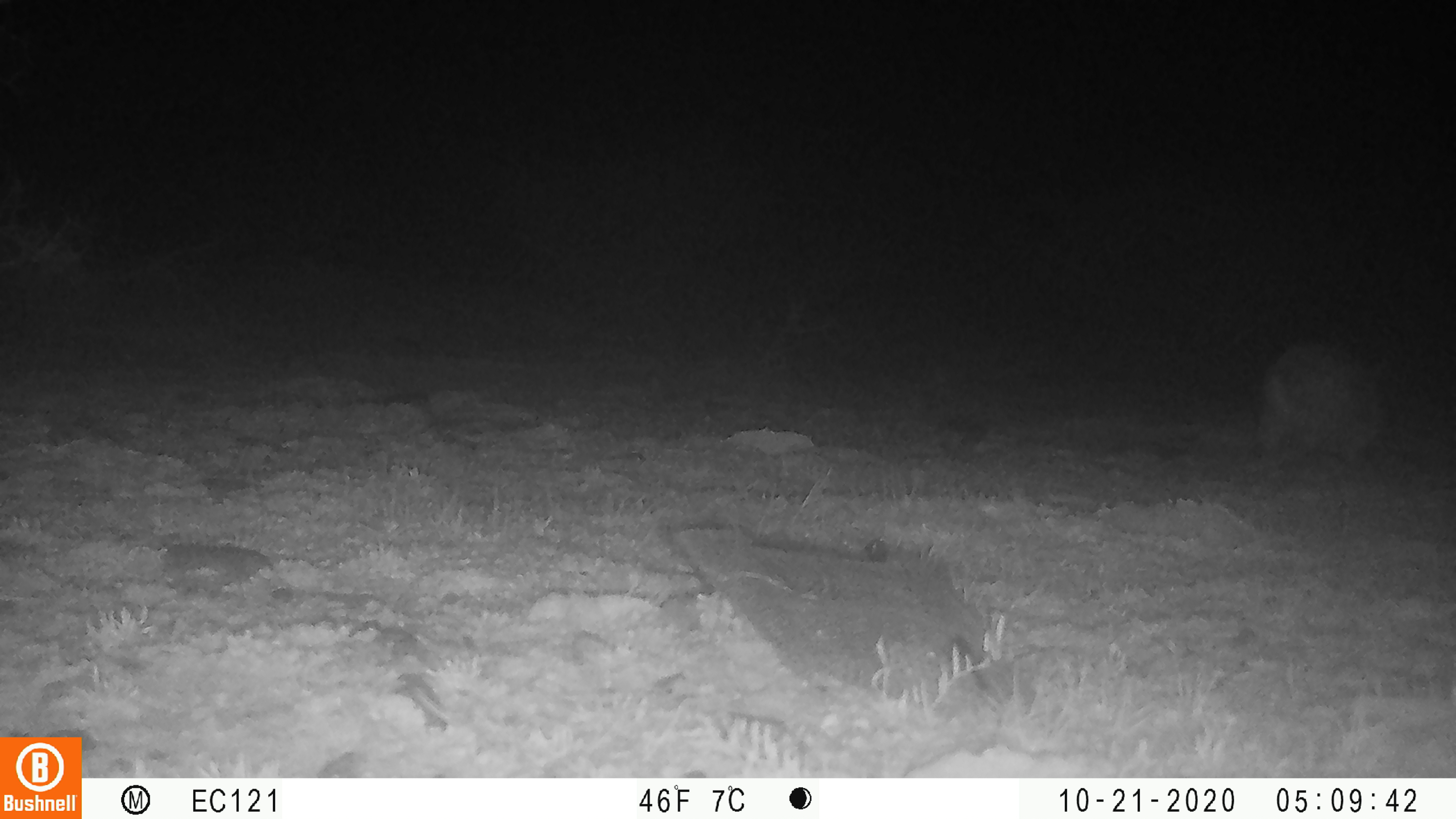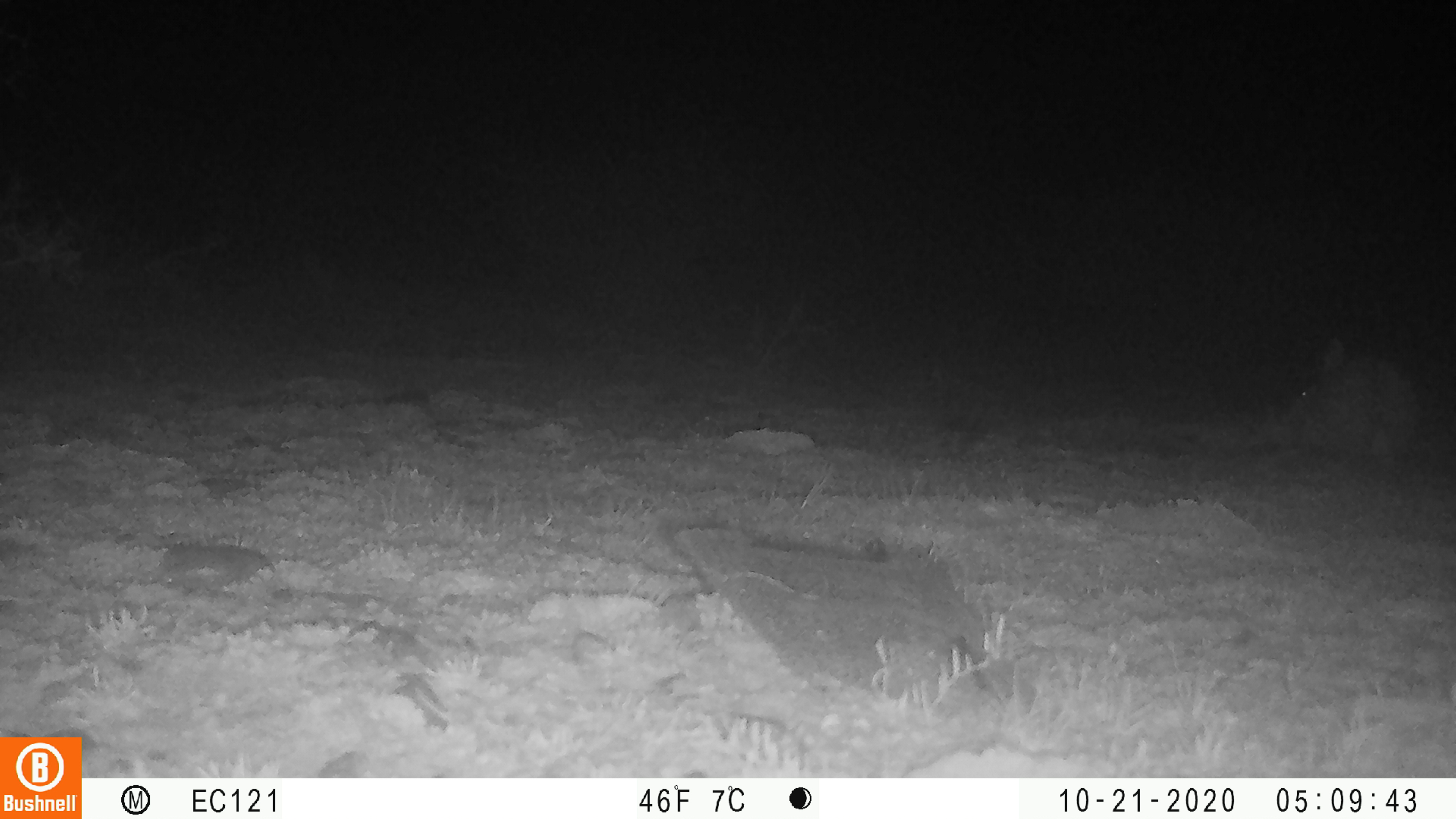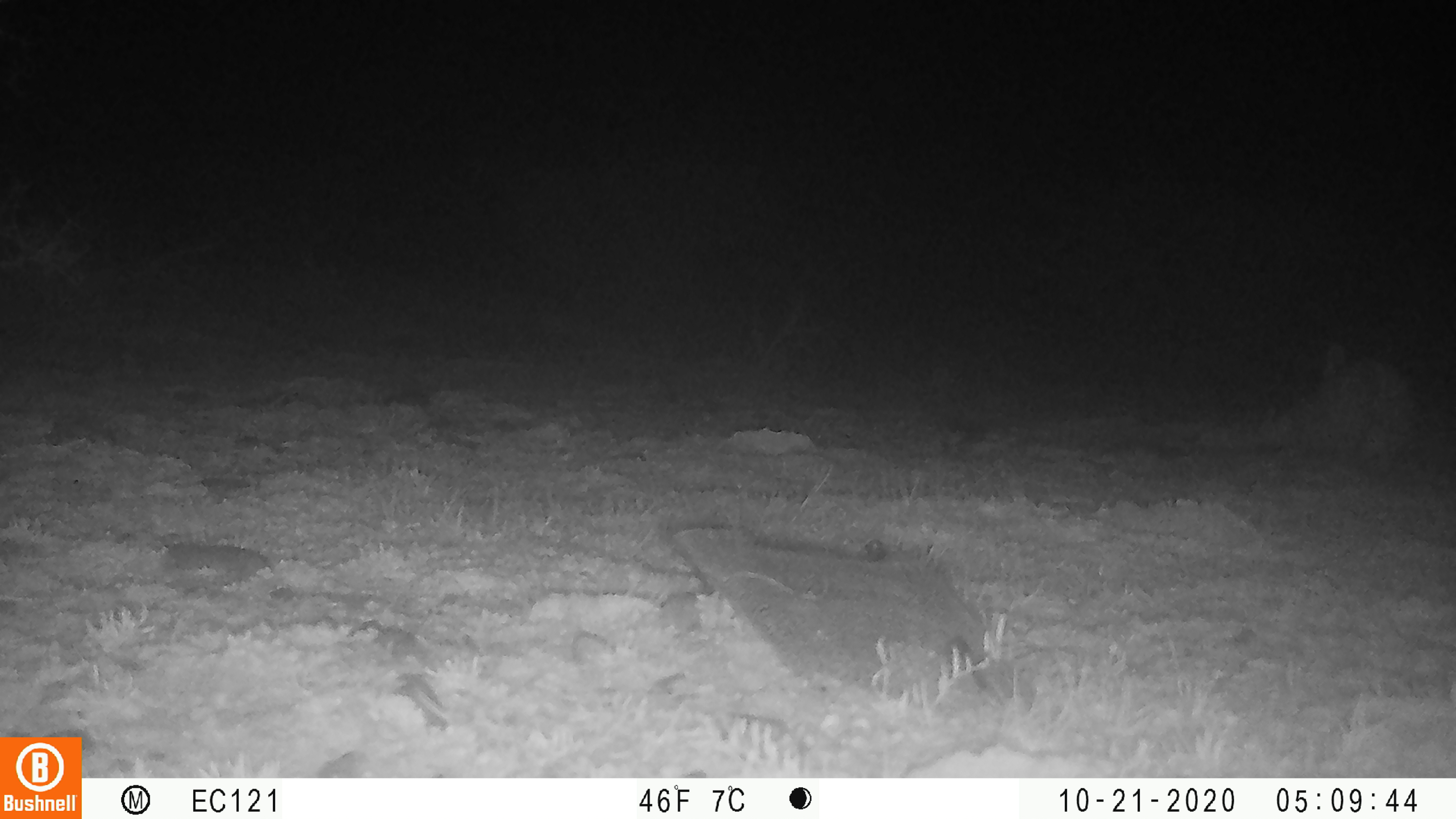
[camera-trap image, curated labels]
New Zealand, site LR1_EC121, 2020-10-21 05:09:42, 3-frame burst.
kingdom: Animalia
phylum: Chordata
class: Mammalia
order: Lagomorpha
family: Leporidae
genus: Oryctolagus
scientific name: Oryctolagus cuniculus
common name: european rabbit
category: rabbit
Rabbit (european rabbit) (Oryctolagus cuniculus).